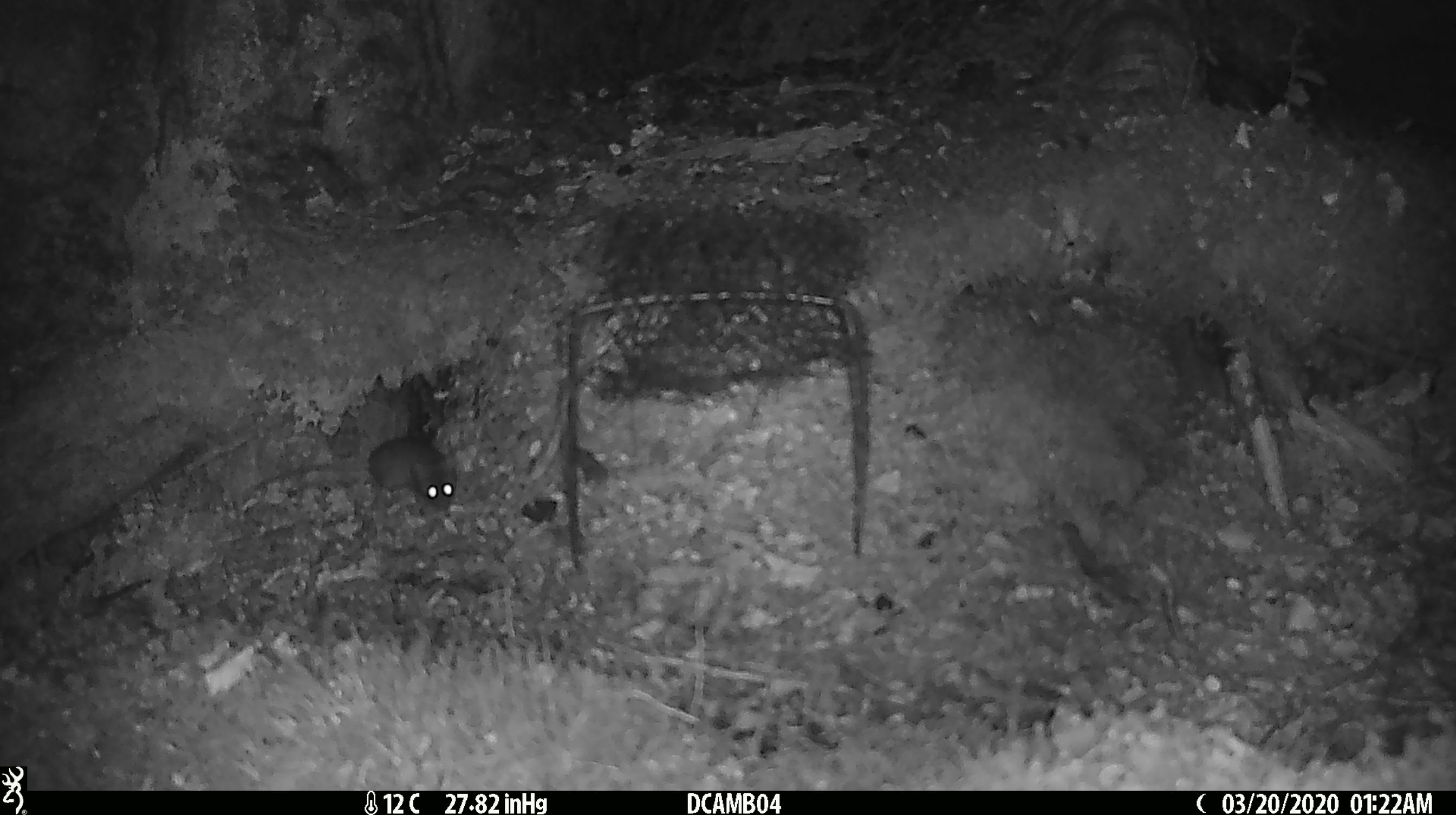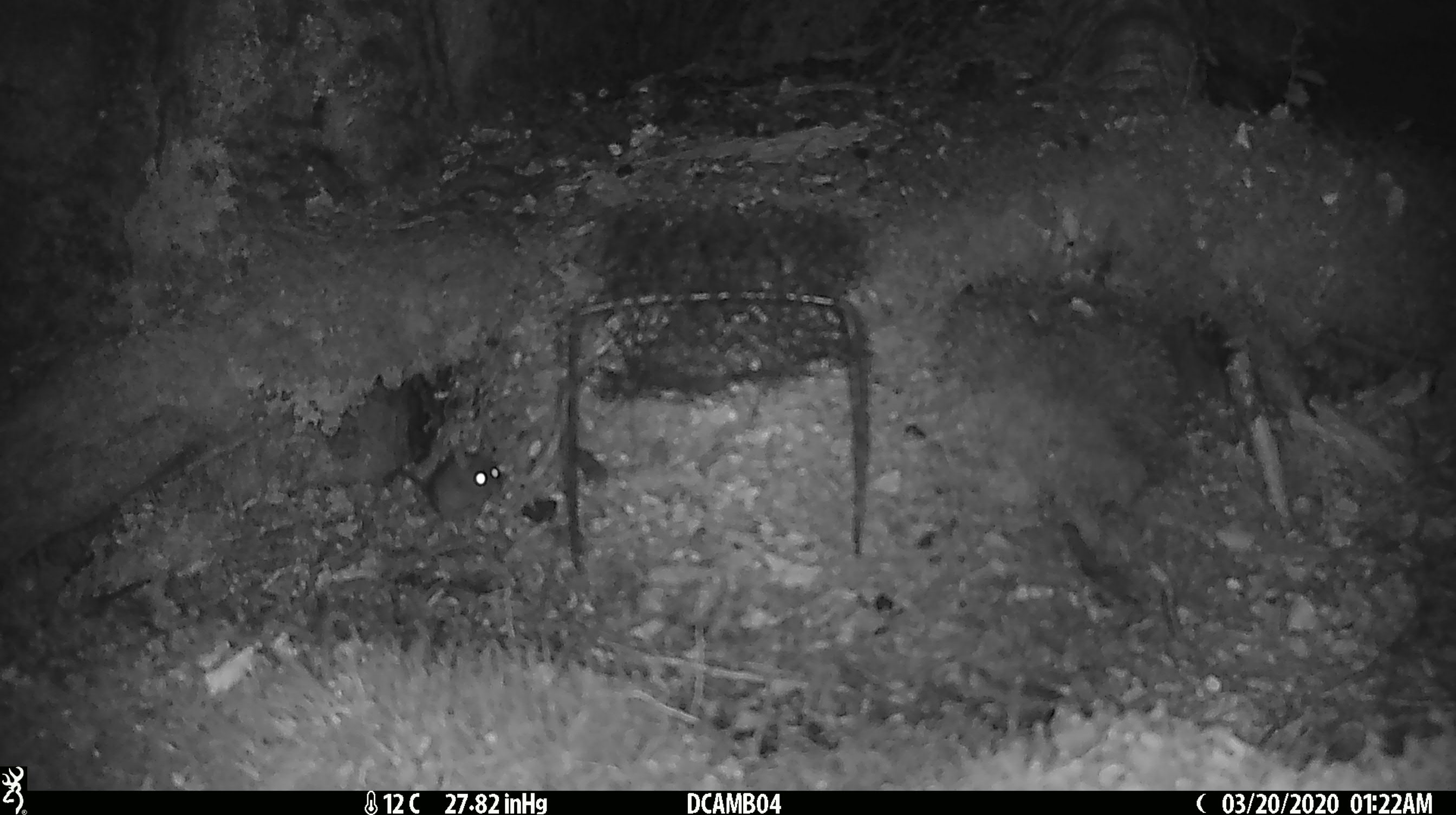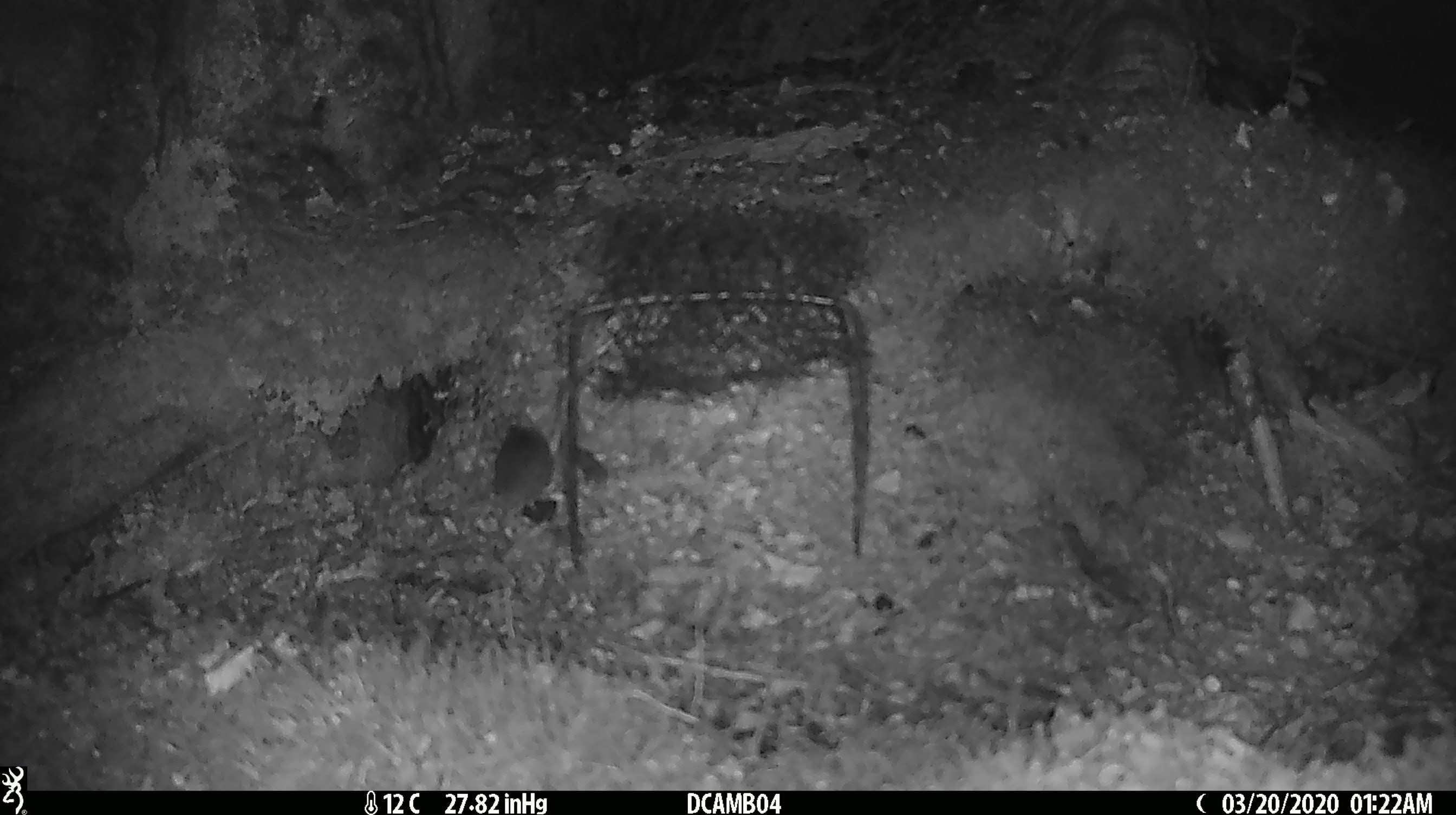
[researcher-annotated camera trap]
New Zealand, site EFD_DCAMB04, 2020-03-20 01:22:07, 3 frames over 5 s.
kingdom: Animalia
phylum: Chordata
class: Mammalia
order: Rodentia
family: Muridae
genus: Mus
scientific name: Mus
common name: mouse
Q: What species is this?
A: Mouse (Mus).